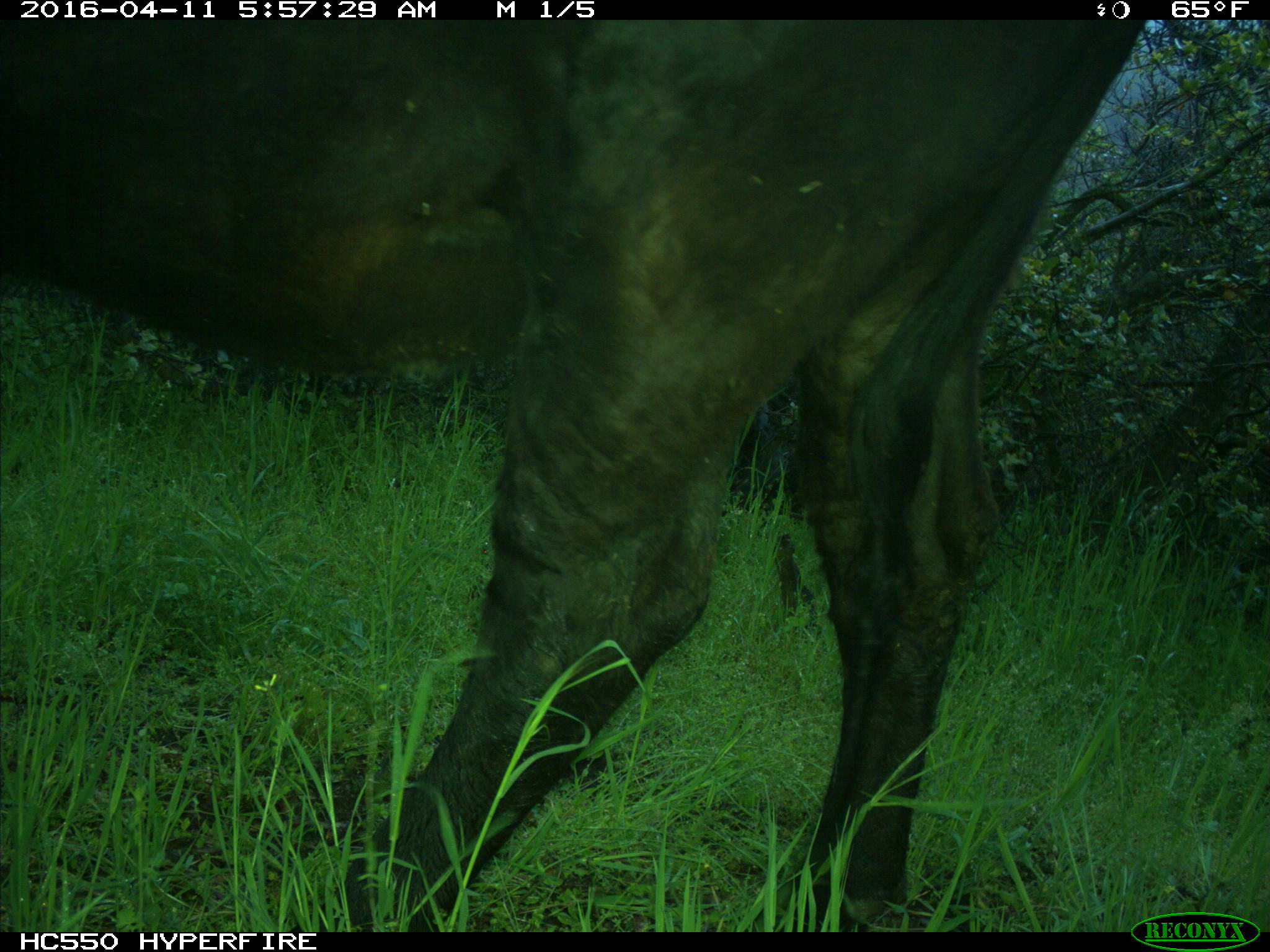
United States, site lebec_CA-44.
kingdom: Animalia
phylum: Chordata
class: Mammalia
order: Artiodactyla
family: Bovidae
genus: Bos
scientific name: Bos taurus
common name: domestic cow